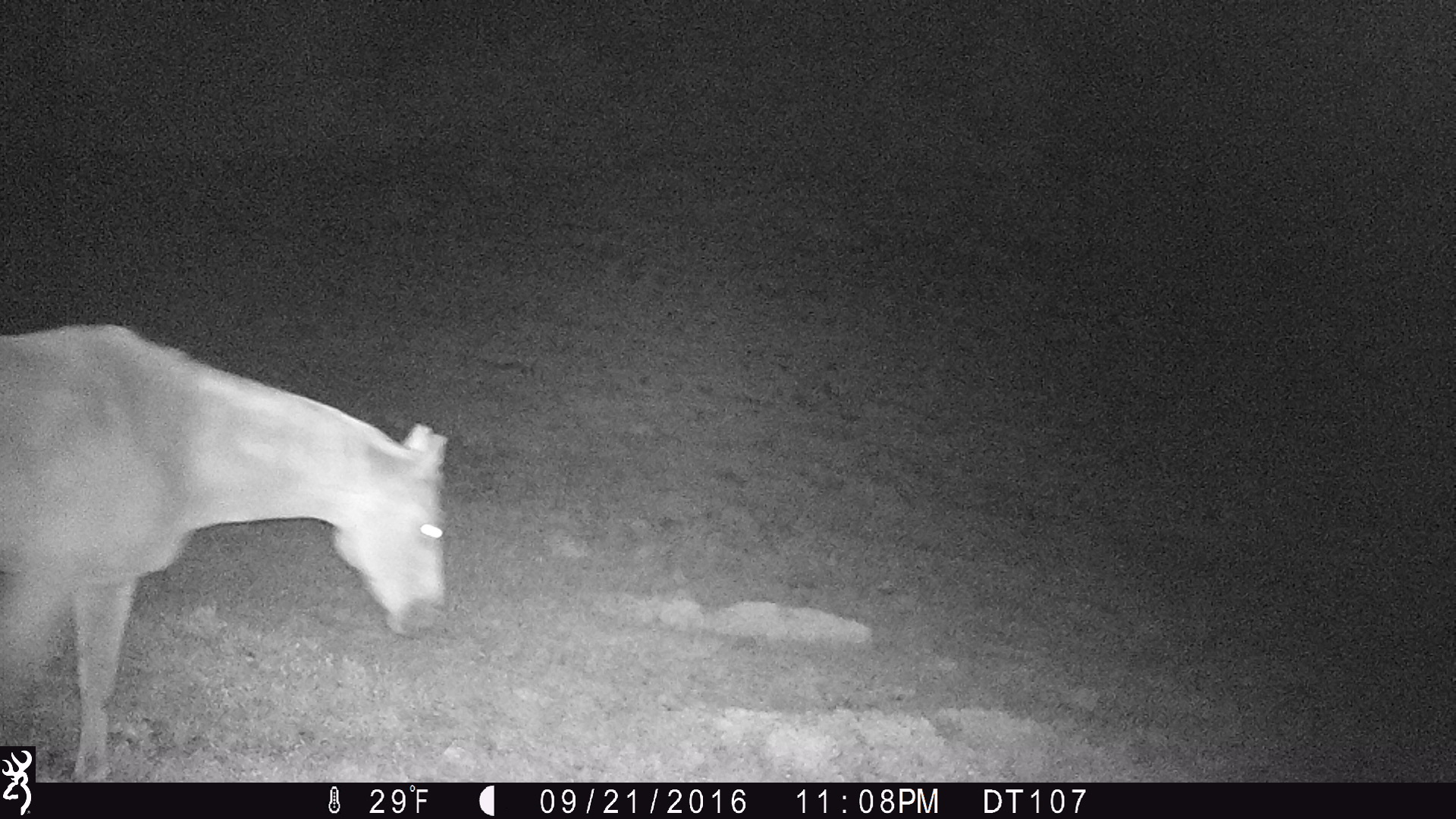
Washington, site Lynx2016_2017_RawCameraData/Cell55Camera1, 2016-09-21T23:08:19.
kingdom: Animalia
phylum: Chordata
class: Mammalia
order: Perissodactyla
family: Equidae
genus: Equus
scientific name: Equus caballus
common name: domestic horse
Domestic horse (Equus caballus). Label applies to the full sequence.